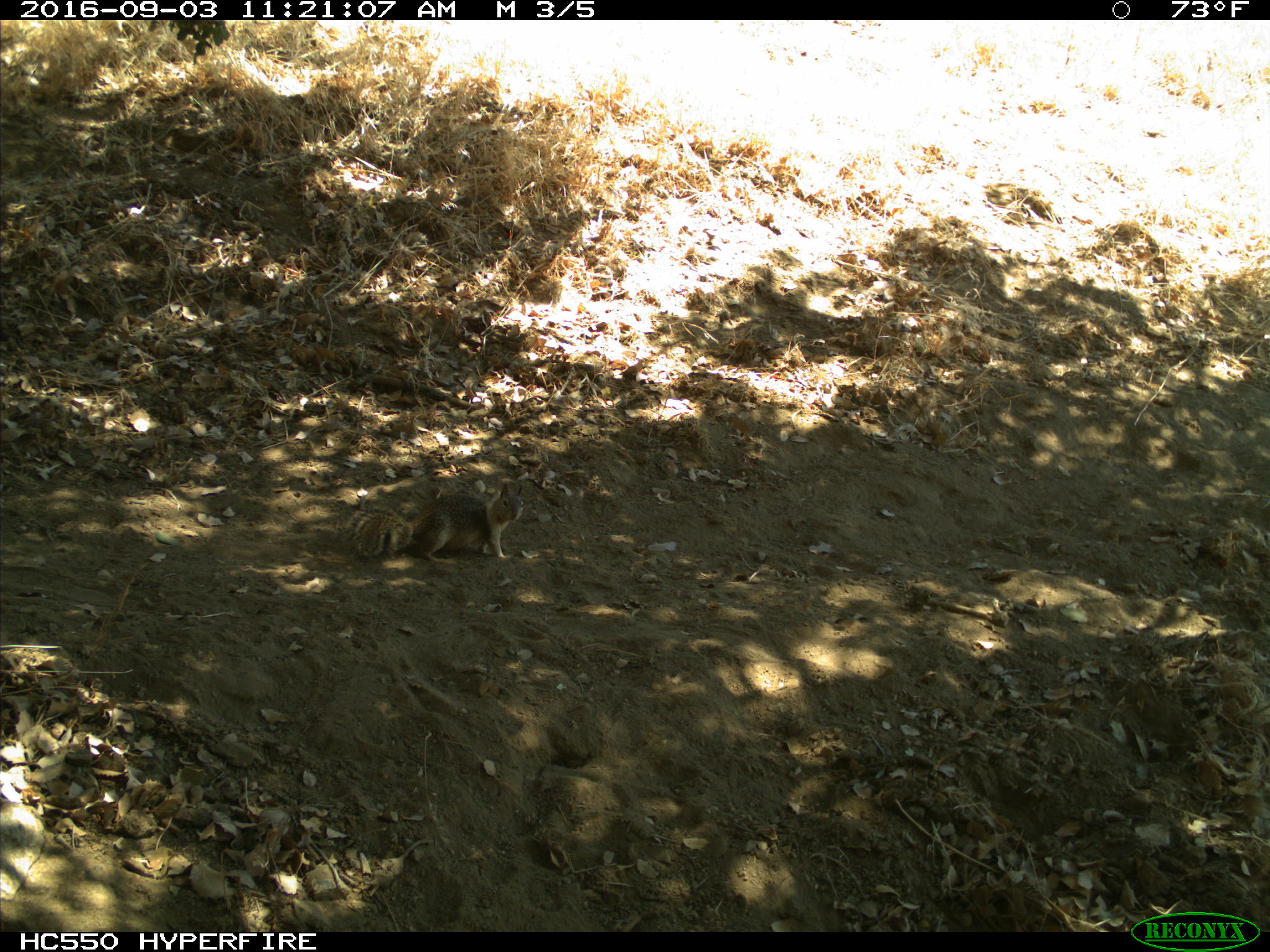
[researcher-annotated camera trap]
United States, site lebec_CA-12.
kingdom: Animalia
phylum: Chordata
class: Mammalia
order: Rodentia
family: Sciuridae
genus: Otospermophilus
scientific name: Otospermophilus beecheyi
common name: california ground squirrel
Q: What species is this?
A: Otospermophilus beecheyi (california ground squirrel).